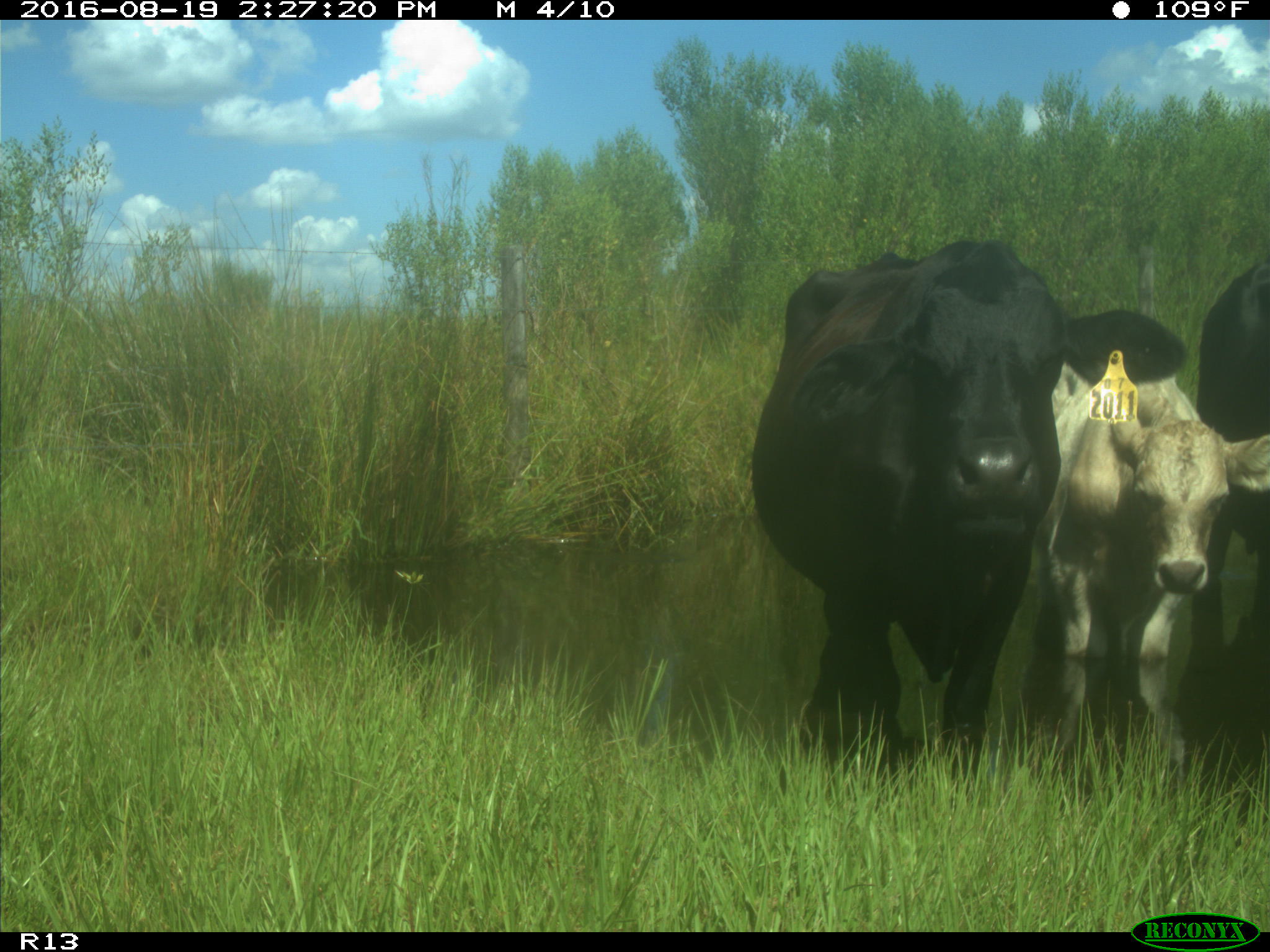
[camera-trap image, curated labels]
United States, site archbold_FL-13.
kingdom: Animalia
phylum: Chordata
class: Mammalia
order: Artiodactyla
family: Bovidae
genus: Bos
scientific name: Bos taurus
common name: domestic cow